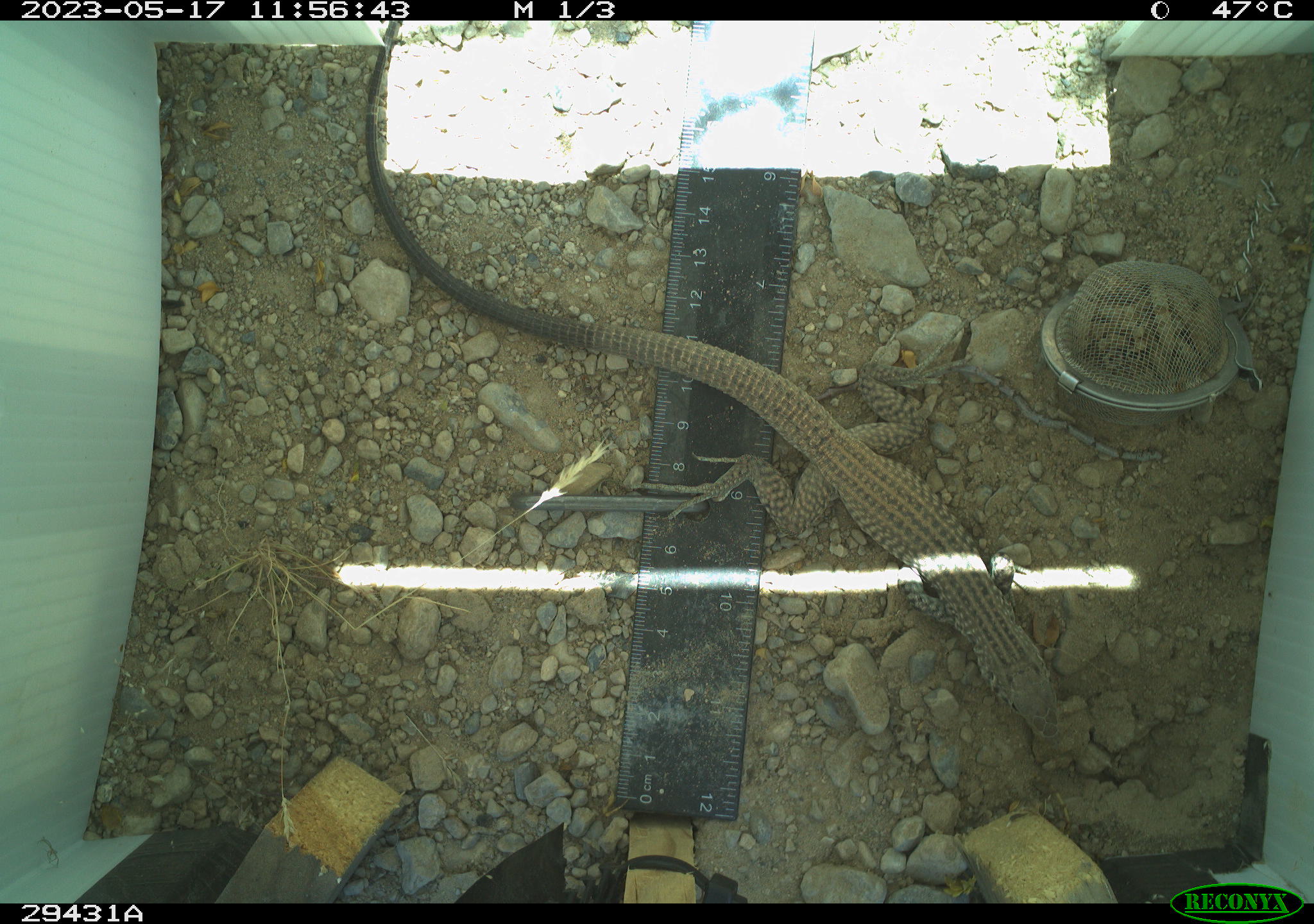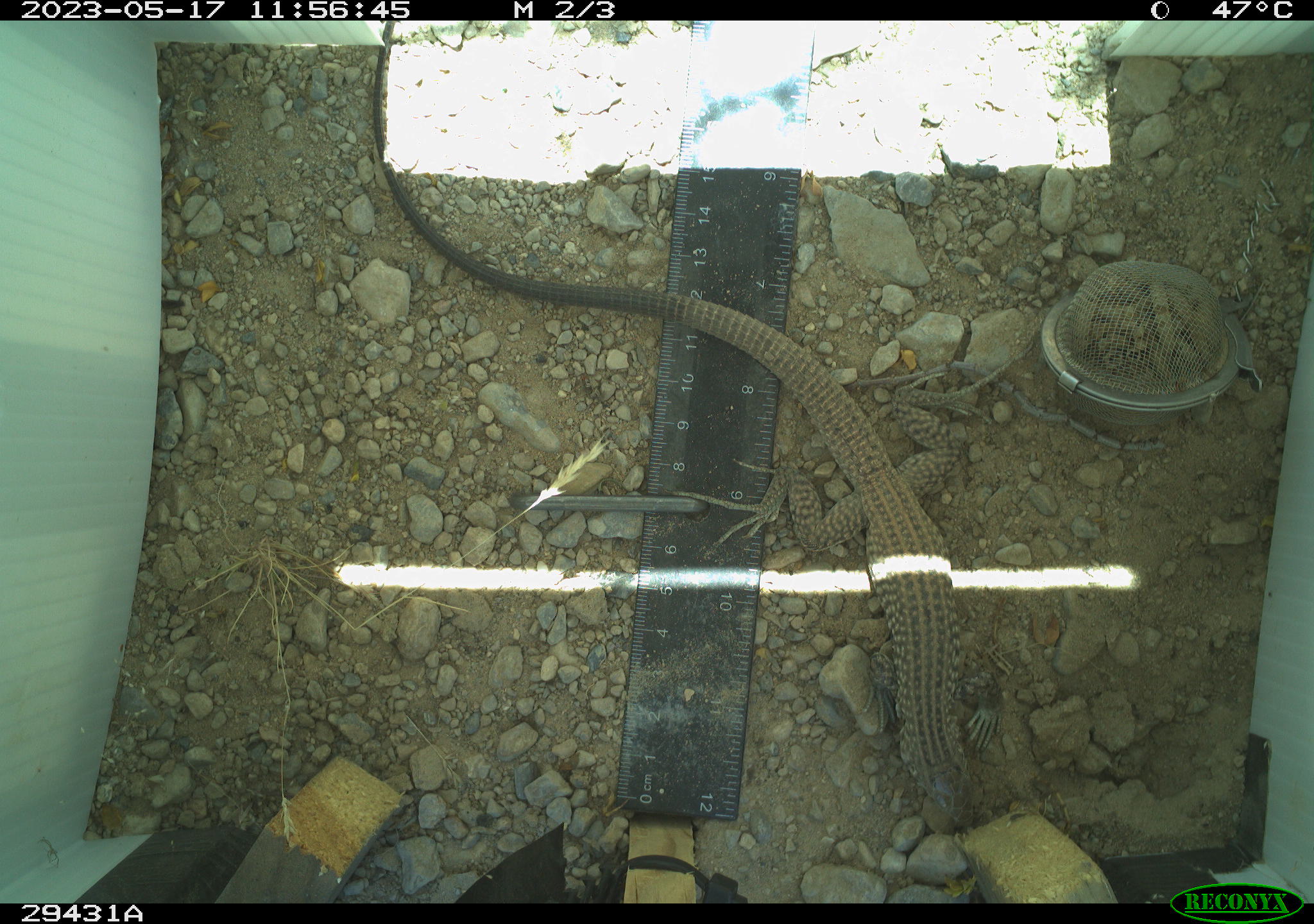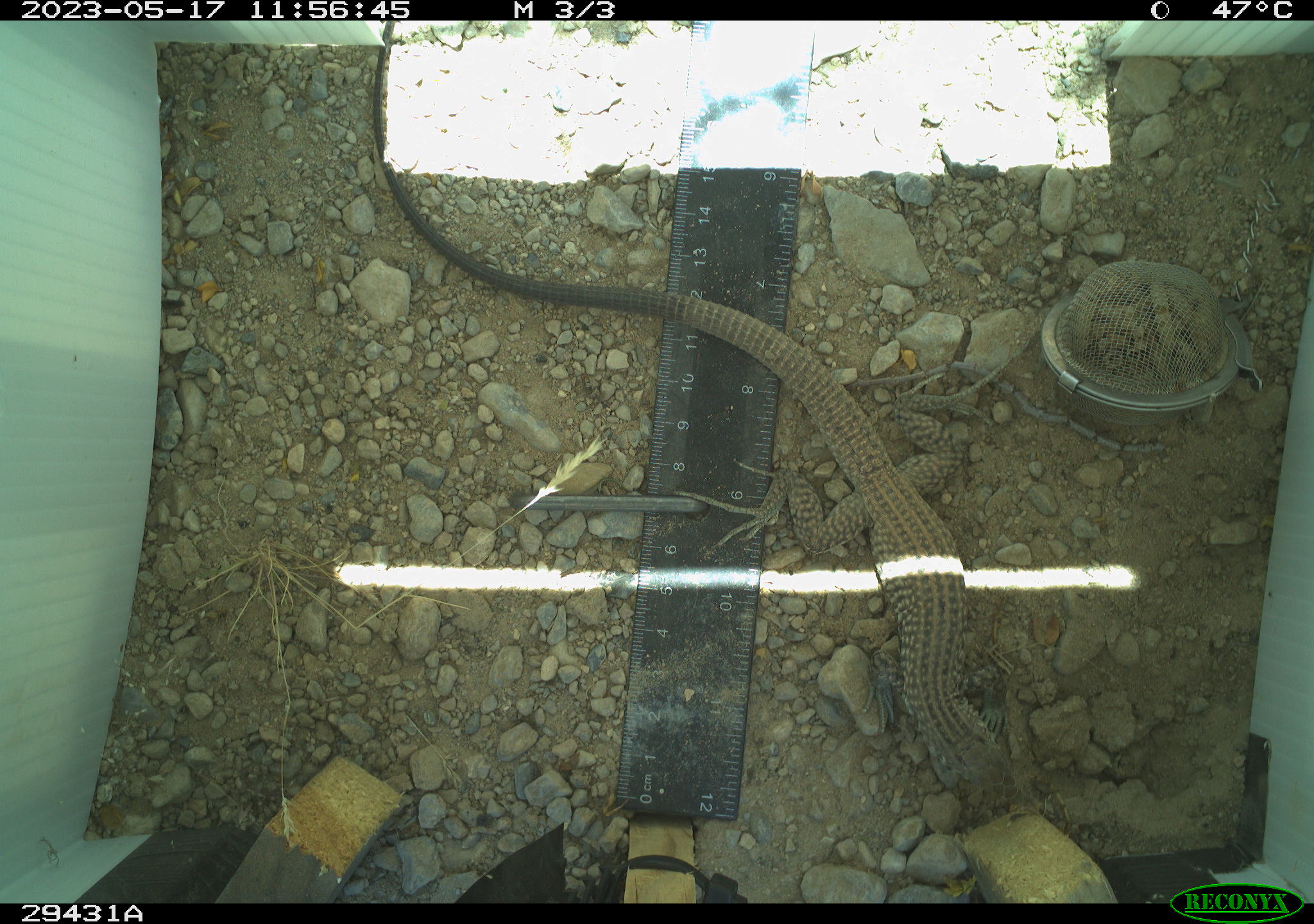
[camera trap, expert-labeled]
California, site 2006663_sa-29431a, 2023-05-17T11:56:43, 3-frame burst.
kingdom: Animalia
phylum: Chordata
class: Reptilia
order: Squamata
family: Teiidae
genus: Aspidoscelis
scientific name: Aspidoscelis tigris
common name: western whiptail